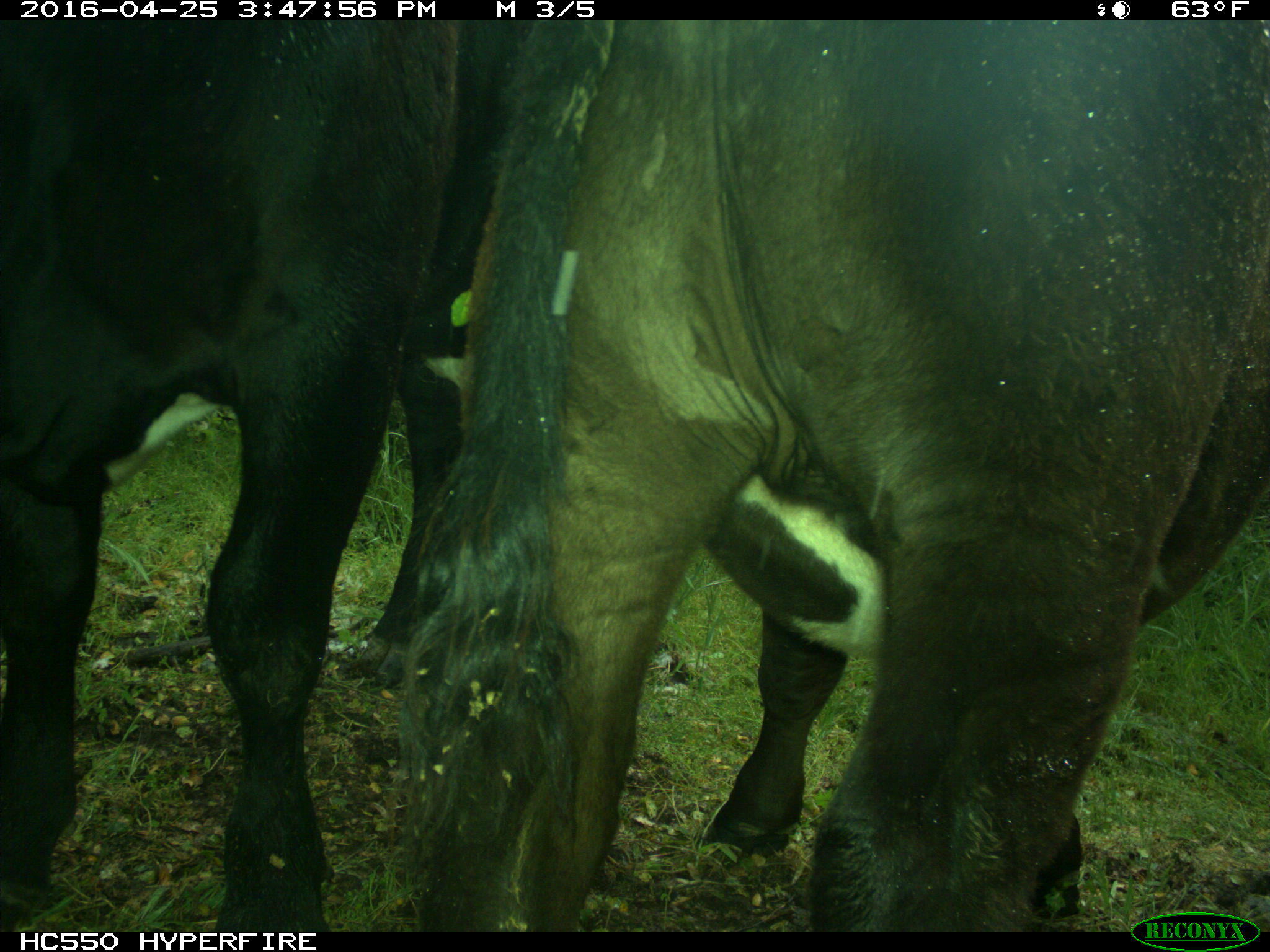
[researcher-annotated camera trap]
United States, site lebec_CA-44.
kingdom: Animalia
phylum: Chordata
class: Mammalia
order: Artiodactyla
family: Bovidae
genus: Bos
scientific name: Bos taurus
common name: domestic cow